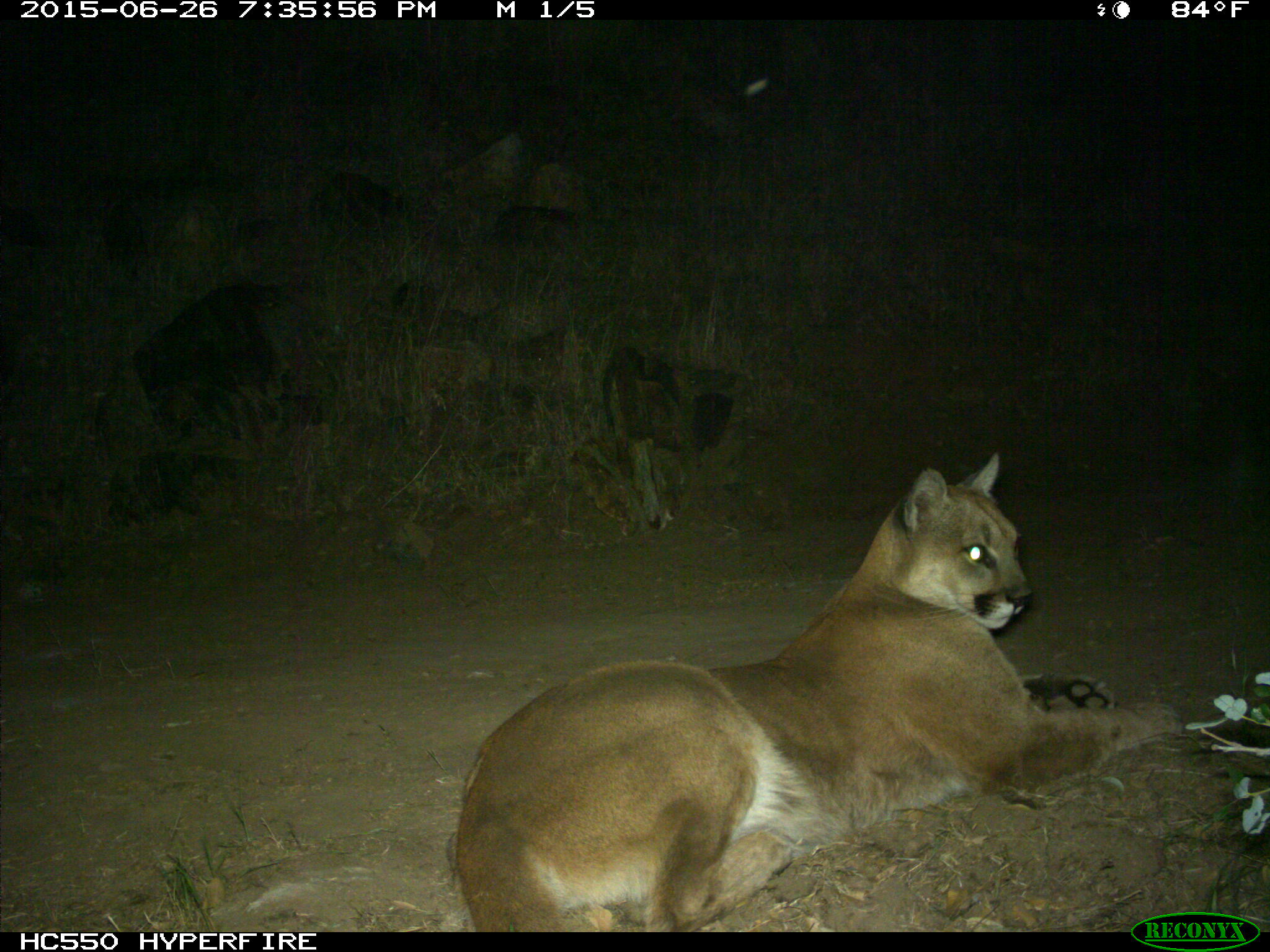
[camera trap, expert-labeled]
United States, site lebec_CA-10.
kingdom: Animalia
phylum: Chordata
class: Mammalia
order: Carnivora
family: Felidae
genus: Puma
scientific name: Puma concolor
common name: mountain lion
Puma concolor (mountain lion).